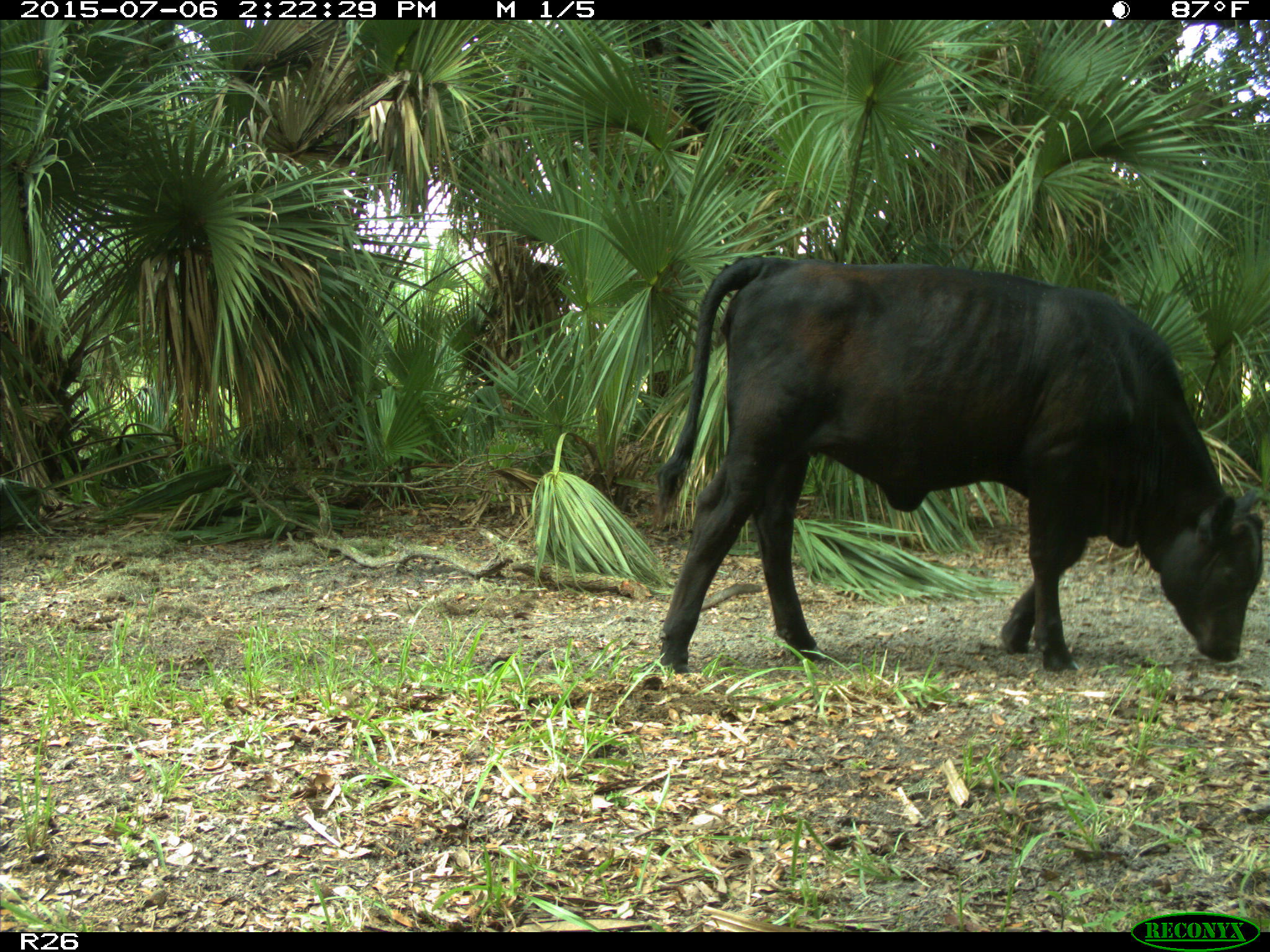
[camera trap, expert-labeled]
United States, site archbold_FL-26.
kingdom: Animalia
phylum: Chordata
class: Mammalia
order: Artiodactyla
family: Bovidae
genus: Bos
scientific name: Bos taurus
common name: domestic cow